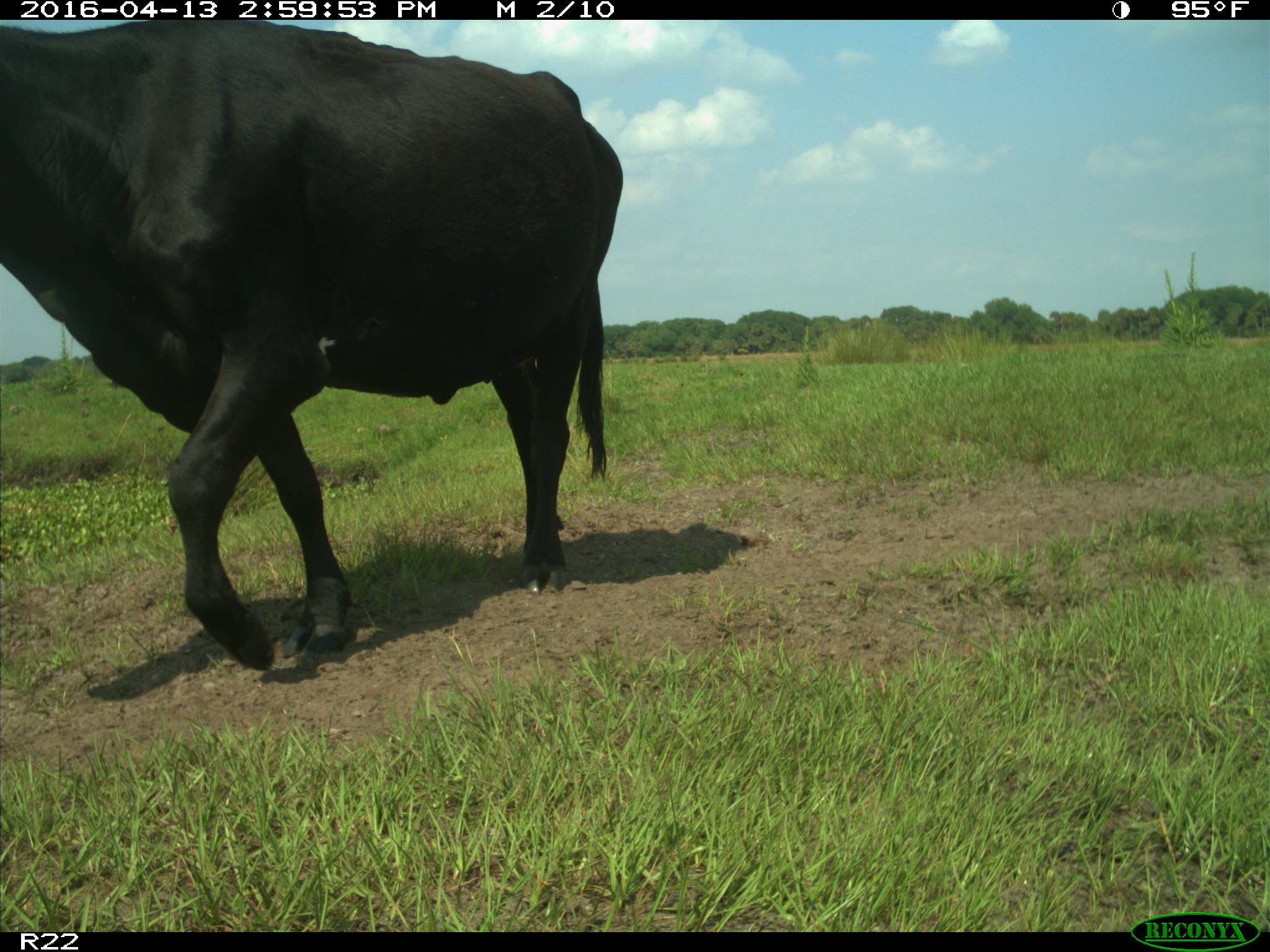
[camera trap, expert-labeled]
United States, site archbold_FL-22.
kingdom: Animalia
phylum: Chordata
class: Mammalia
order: Artiodactyla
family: Bovidae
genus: Bos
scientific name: Bos taurus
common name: domestic cow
Bos taurus (domestic cow).